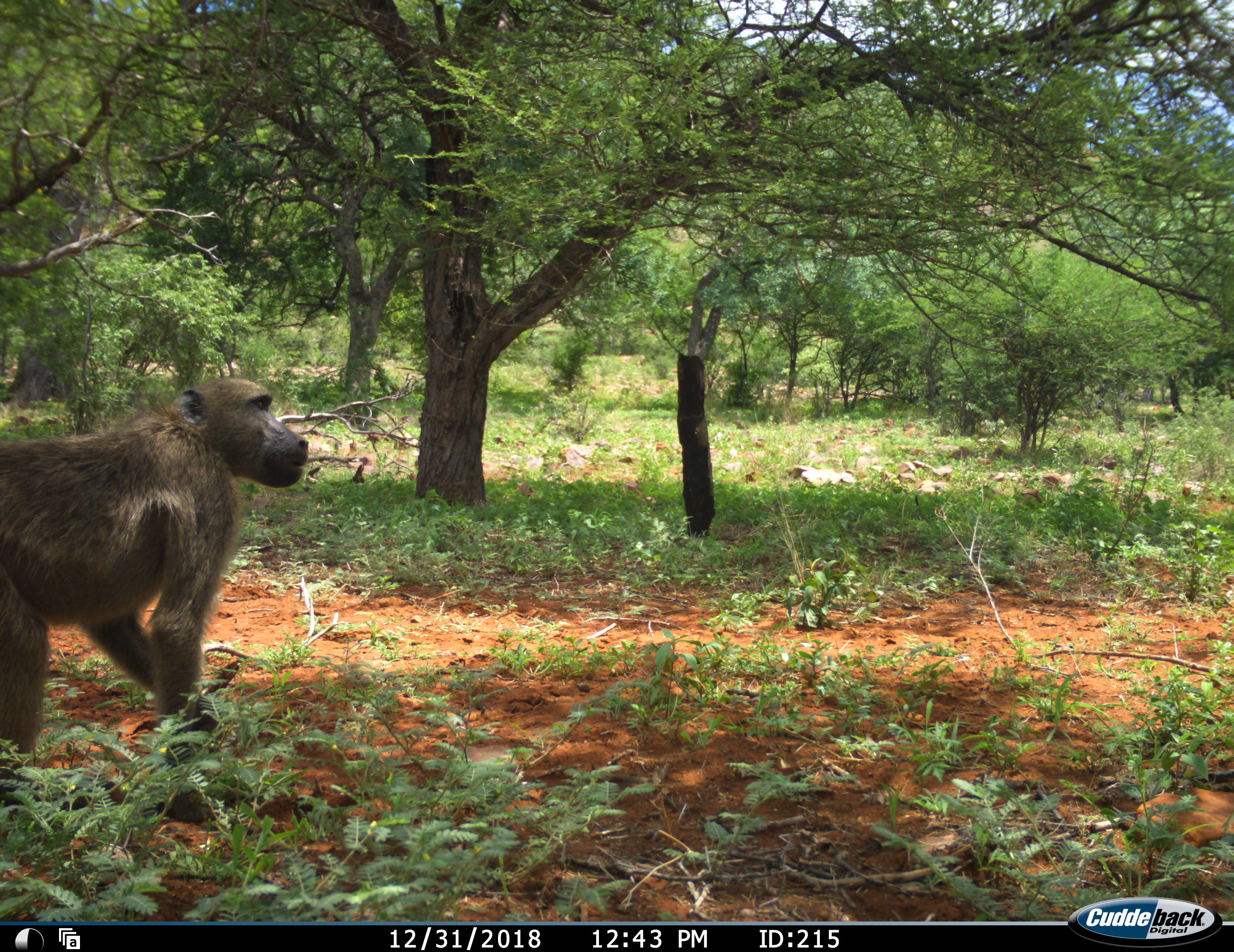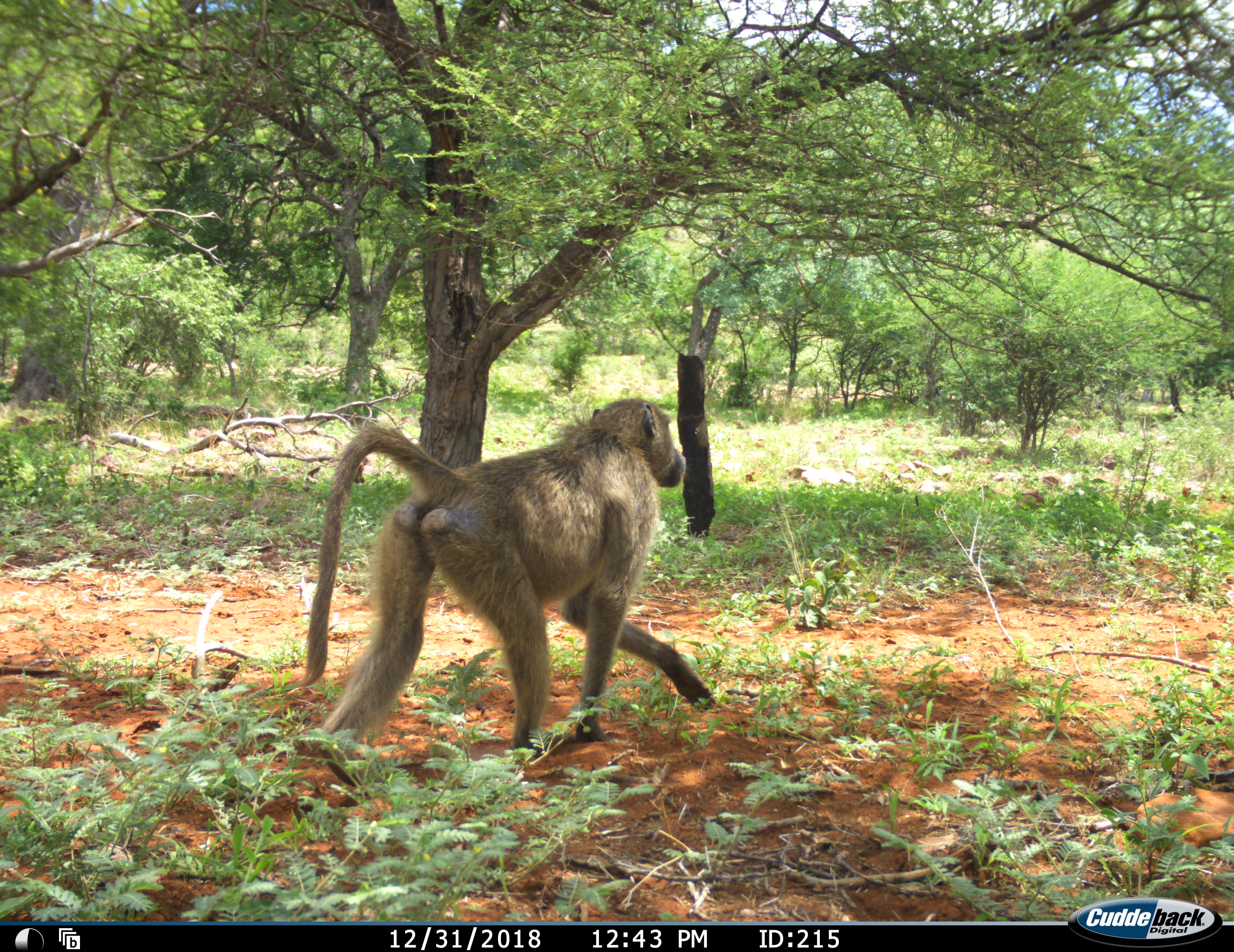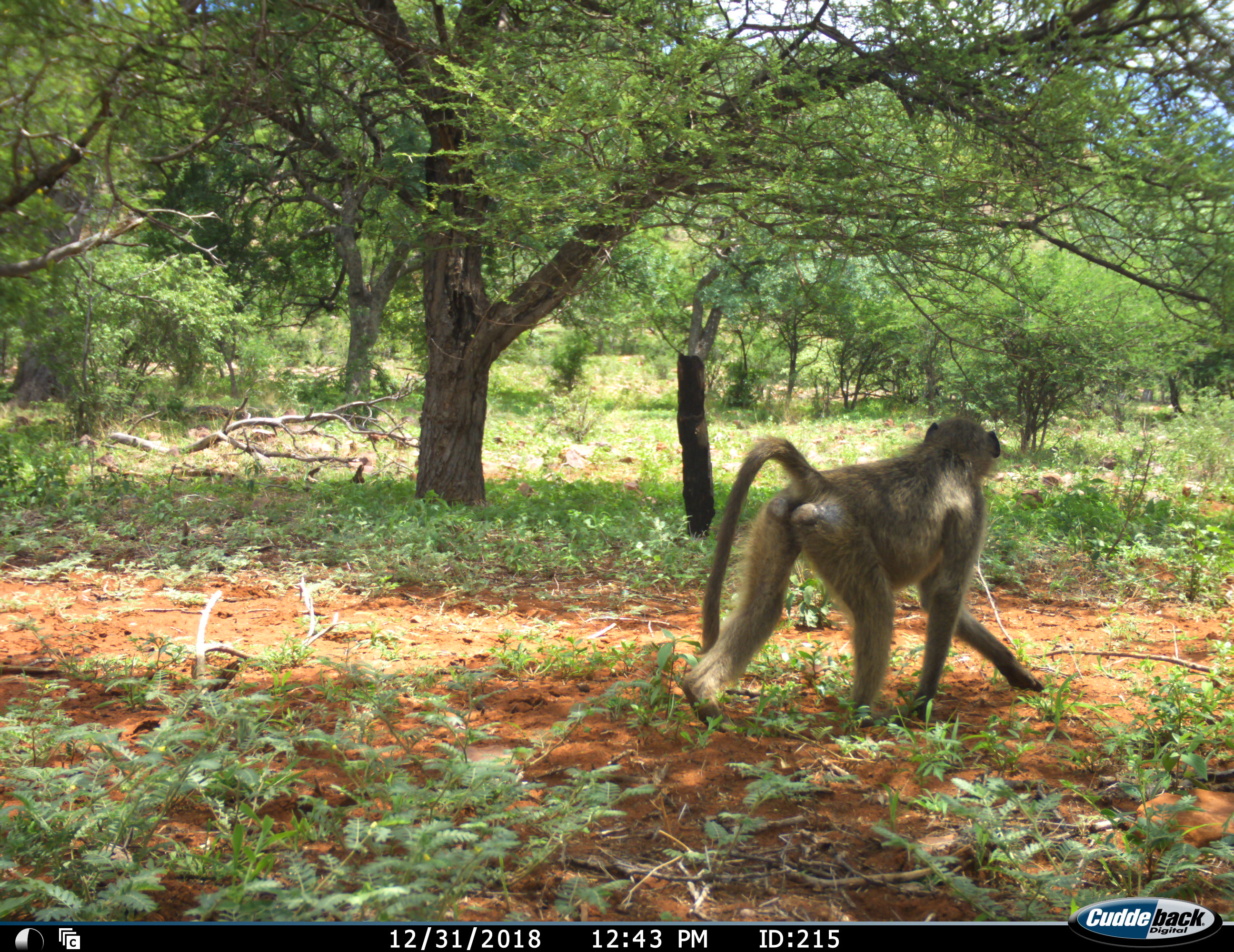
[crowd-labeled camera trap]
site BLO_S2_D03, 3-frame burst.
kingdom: Animalia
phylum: Chordata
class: Mammalia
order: Primates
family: Cercopithecidae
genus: Papio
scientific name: Papio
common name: baboon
Baboon (Papio), count 1. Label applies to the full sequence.